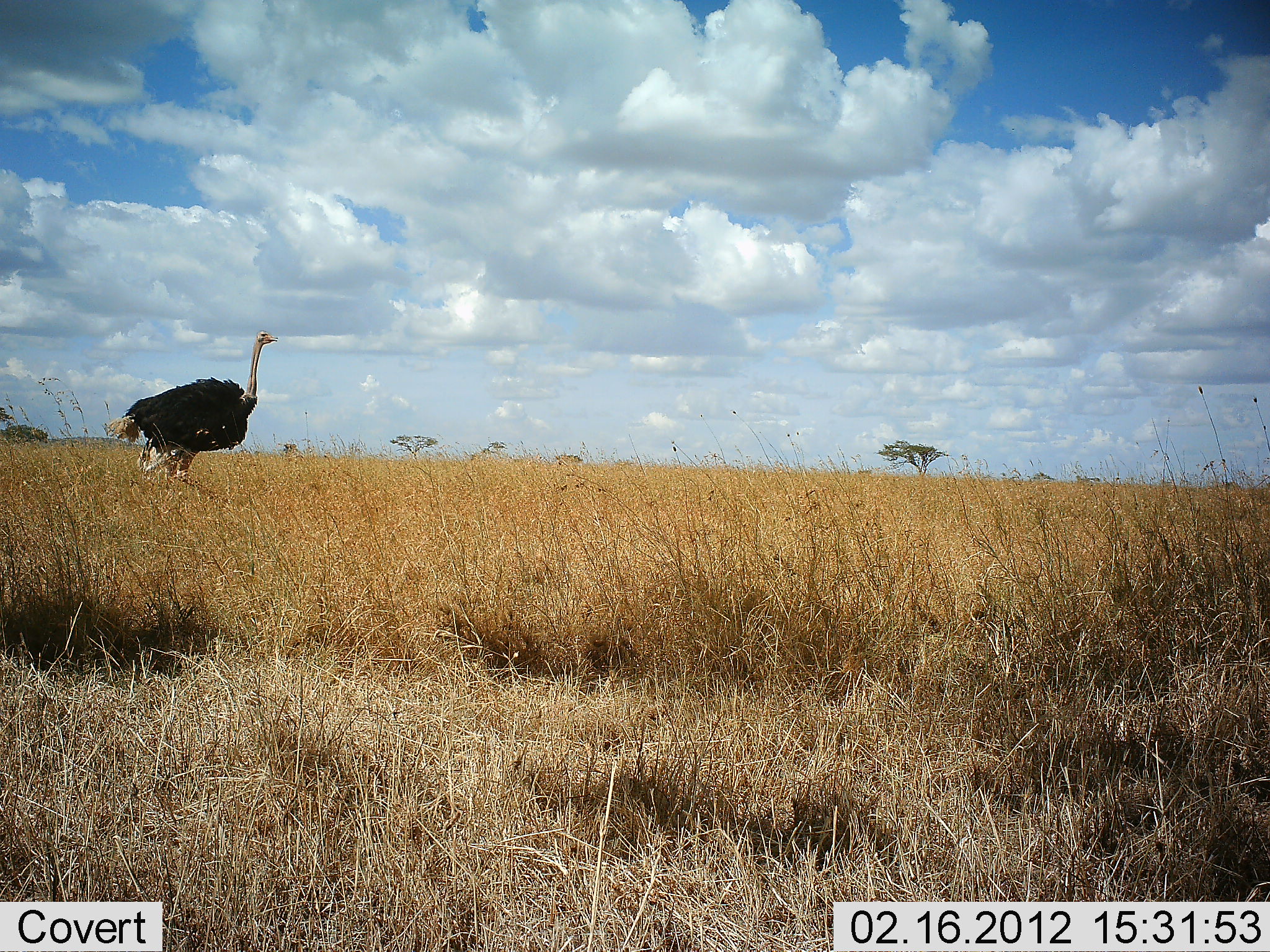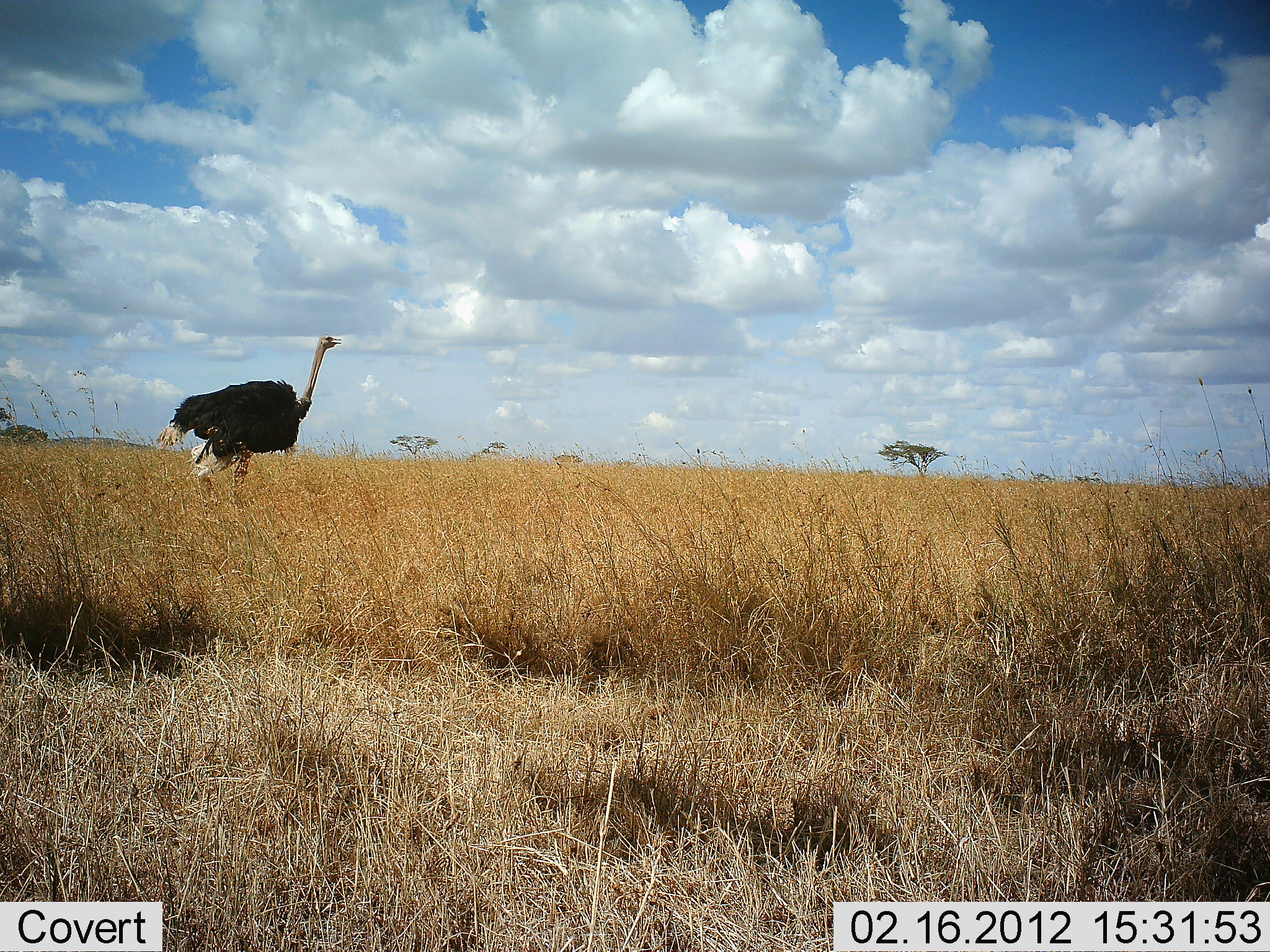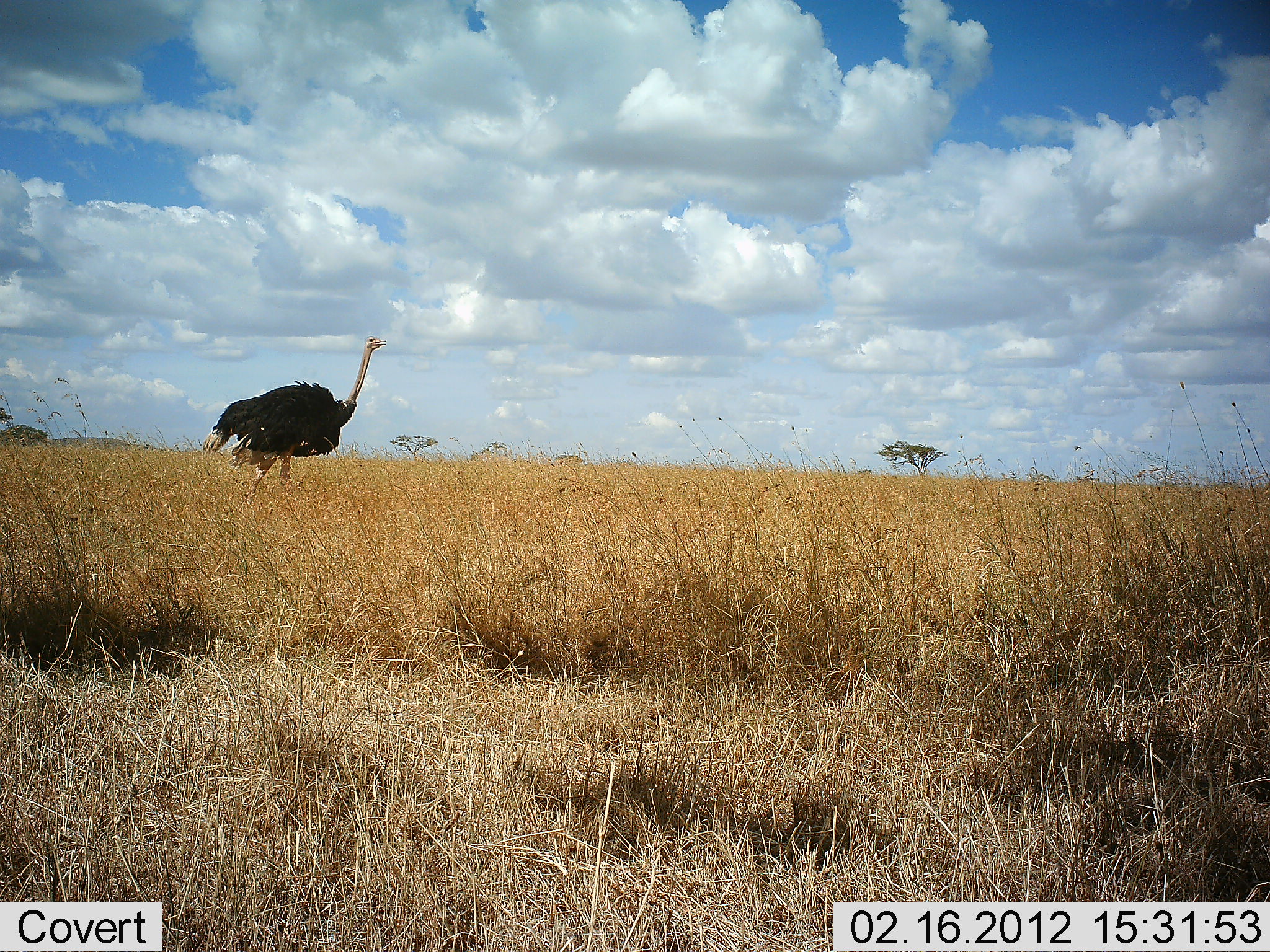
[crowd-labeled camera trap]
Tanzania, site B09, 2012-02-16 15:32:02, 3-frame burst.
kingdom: Animalia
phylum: Chordata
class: Aves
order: Struthioniformes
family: Struthionidae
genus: Struthio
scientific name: Struthio camelus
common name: ostrich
Ostrich (Struthio camelus), count 1. Behavior (volunteer vote fractions): standing 8%, resting 0%, moving 92%, interacting 0%. Young present (vote fraction): 0%. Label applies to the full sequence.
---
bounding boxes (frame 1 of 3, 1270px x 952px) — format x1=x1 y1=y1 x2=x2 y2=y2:
animal: x1=104 y1=330 x2=279 y2=482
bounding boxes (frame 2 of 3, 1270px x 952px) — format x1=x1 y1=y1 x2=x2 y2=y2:
animal: x1=156 y1=335 x2=341 y2=497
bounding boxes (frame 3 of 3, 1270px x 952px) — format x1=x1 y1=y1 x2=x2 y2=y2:
animal: x1=202 y1=335 x2=387 y2=502